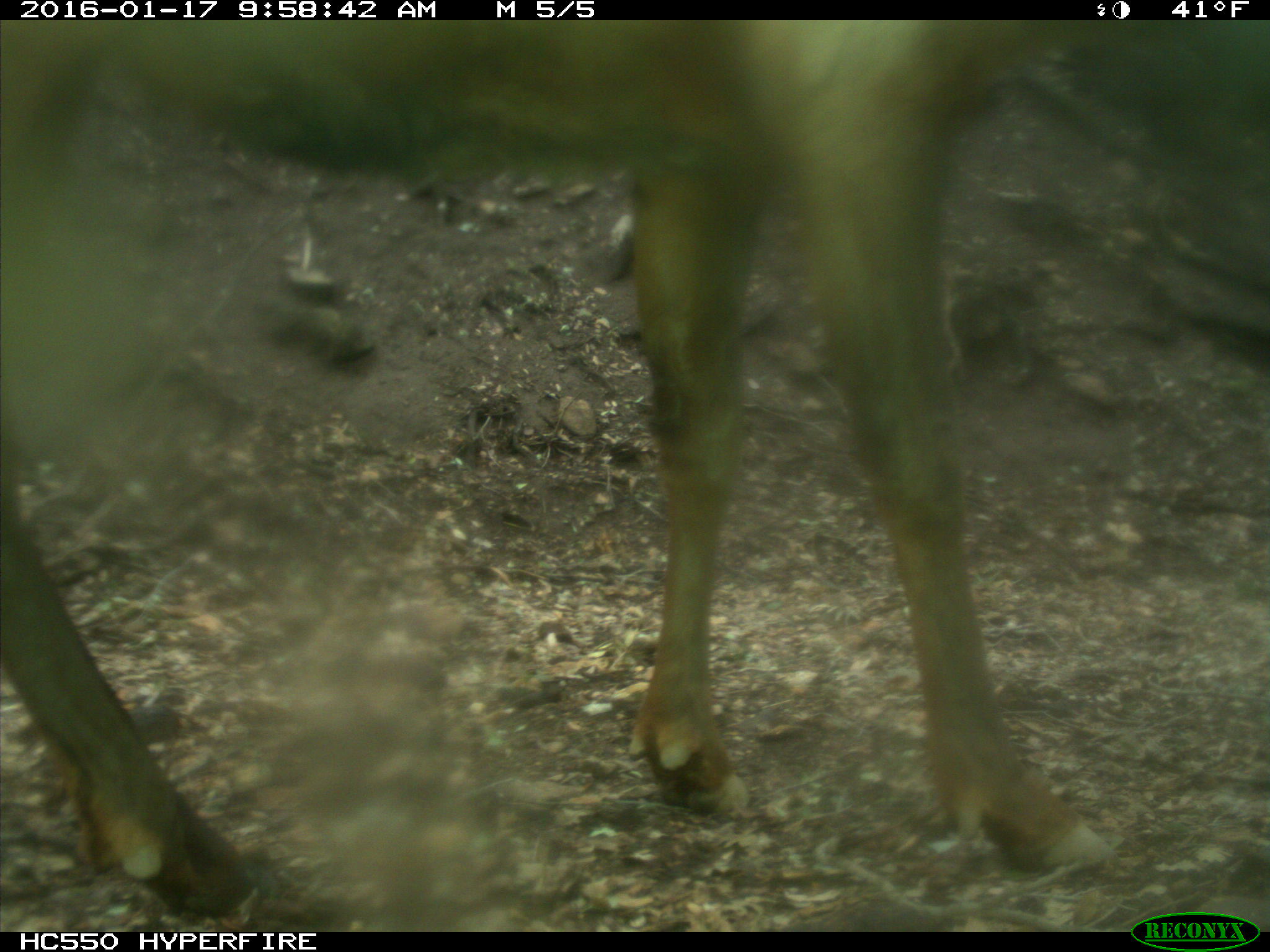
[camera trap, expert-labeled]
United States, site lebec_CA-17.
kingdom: Animalia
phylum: Chordata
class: Mammalia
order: Artiodactyla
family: Cervidae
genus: Cervus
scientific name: Cervus canadensis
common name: elk